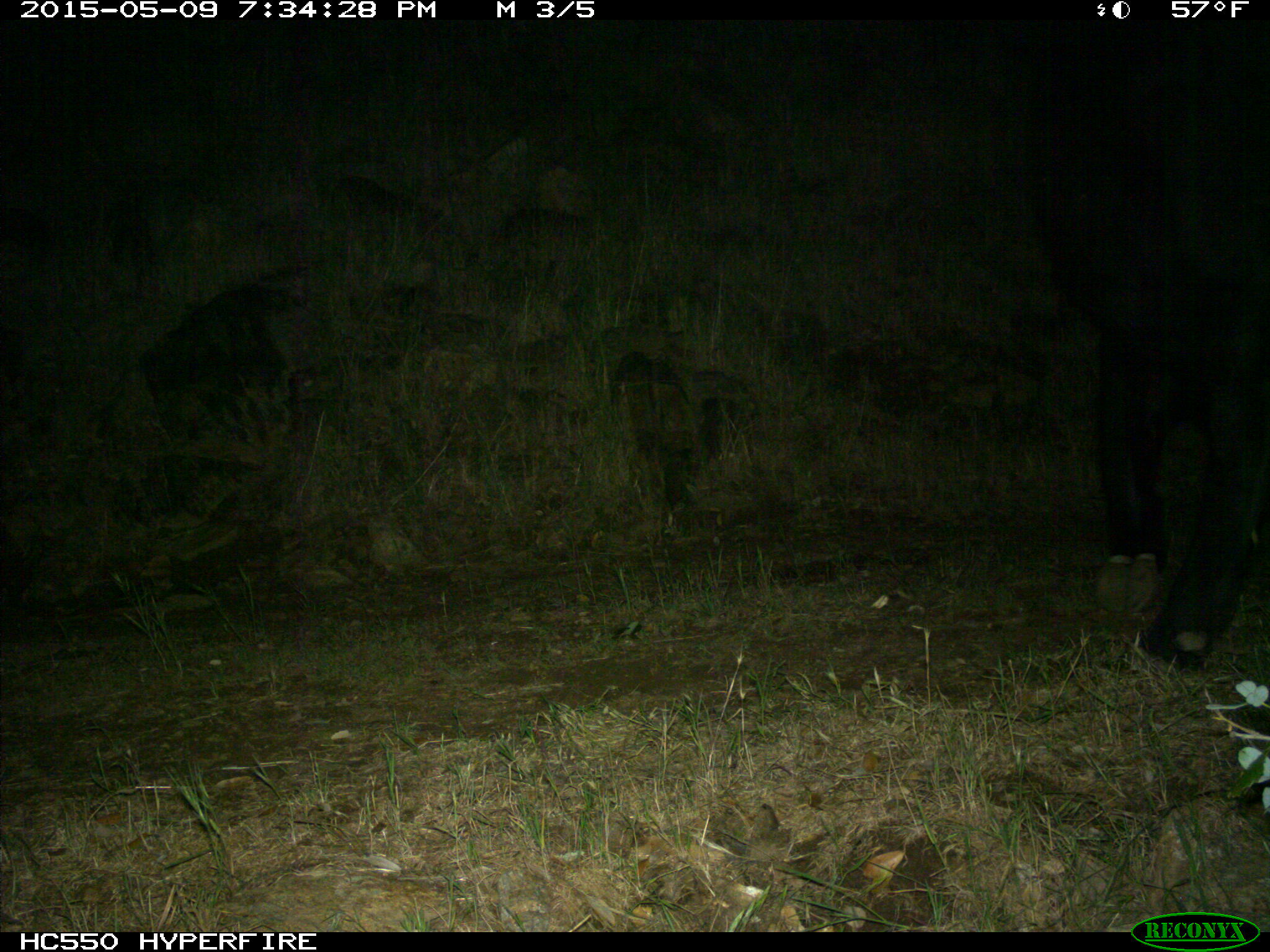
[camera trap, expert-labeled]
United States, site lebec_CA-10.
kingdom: Animalia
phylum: Chordata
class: Mammalia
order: Artiodactyla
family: Bovidae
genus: Bos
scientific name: Bos taurus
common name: domestic cow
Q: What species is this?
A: Bos taurus (domestic cow).